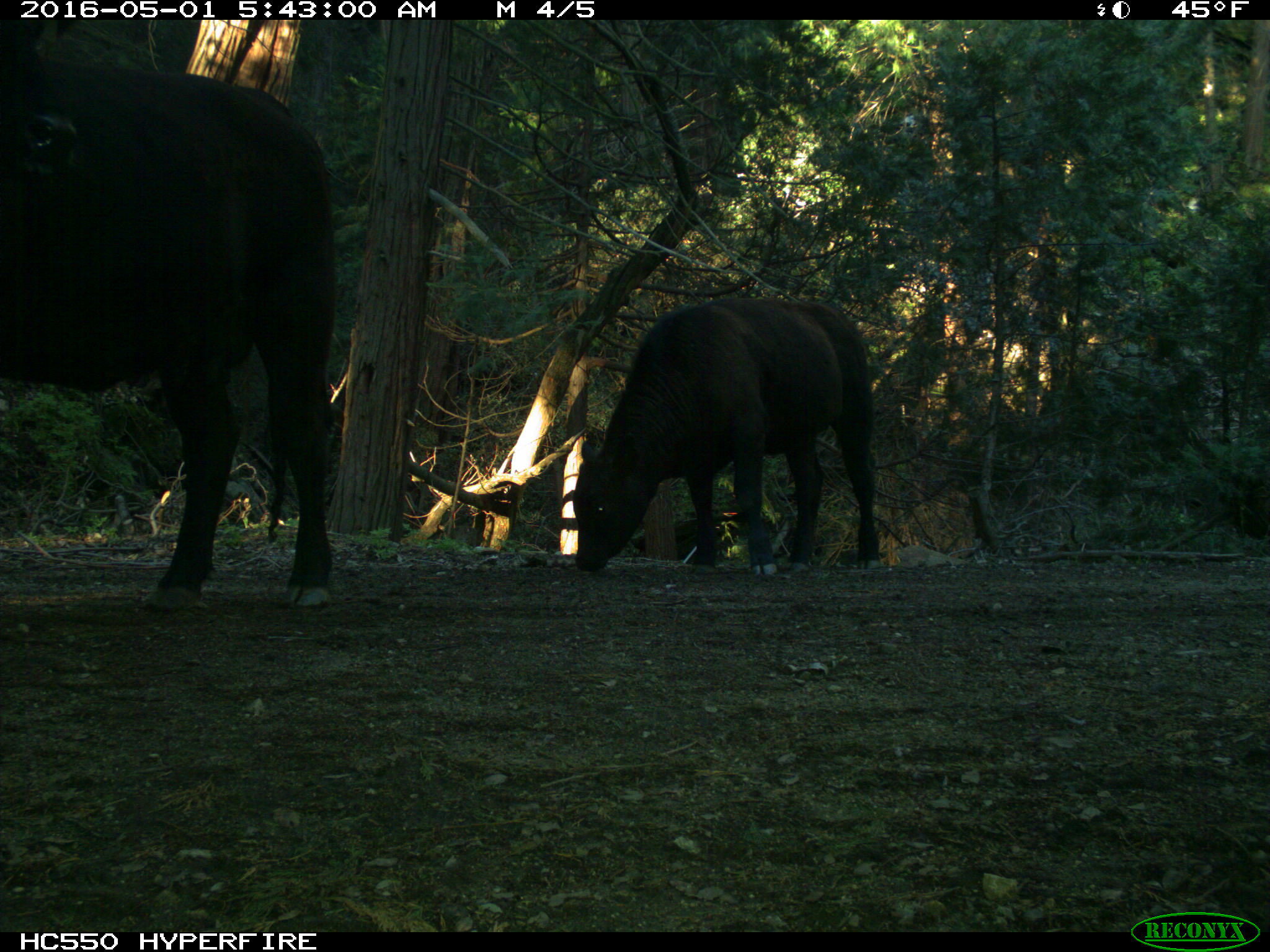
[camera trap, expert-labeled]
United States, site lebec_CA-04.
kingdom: Animalia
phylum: Chordata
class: Mammalia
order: Artiodactyla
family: Bovidae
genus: Bos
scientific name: Bos taurus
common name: domestic cow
Bos taurus (domestic cow).